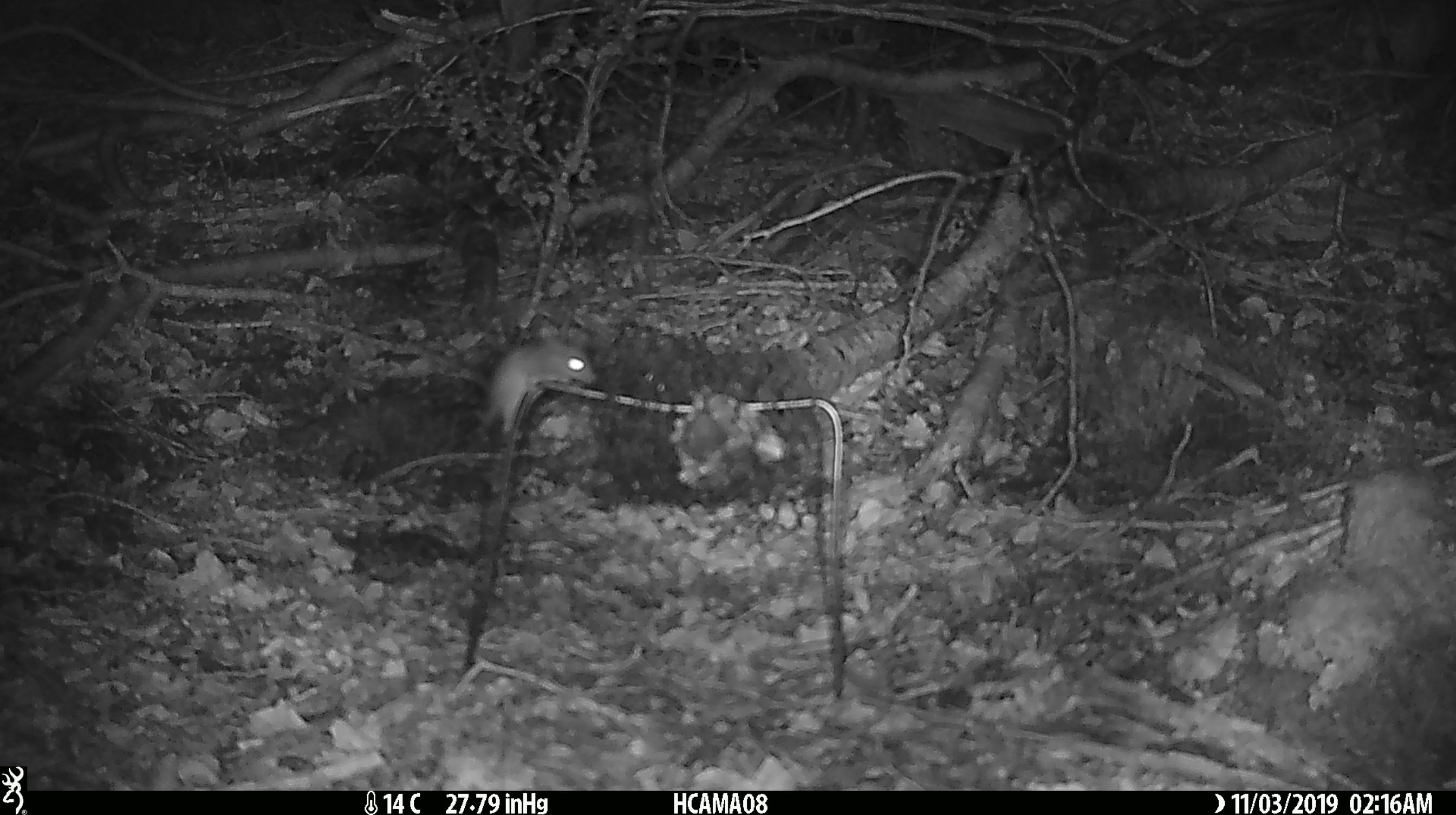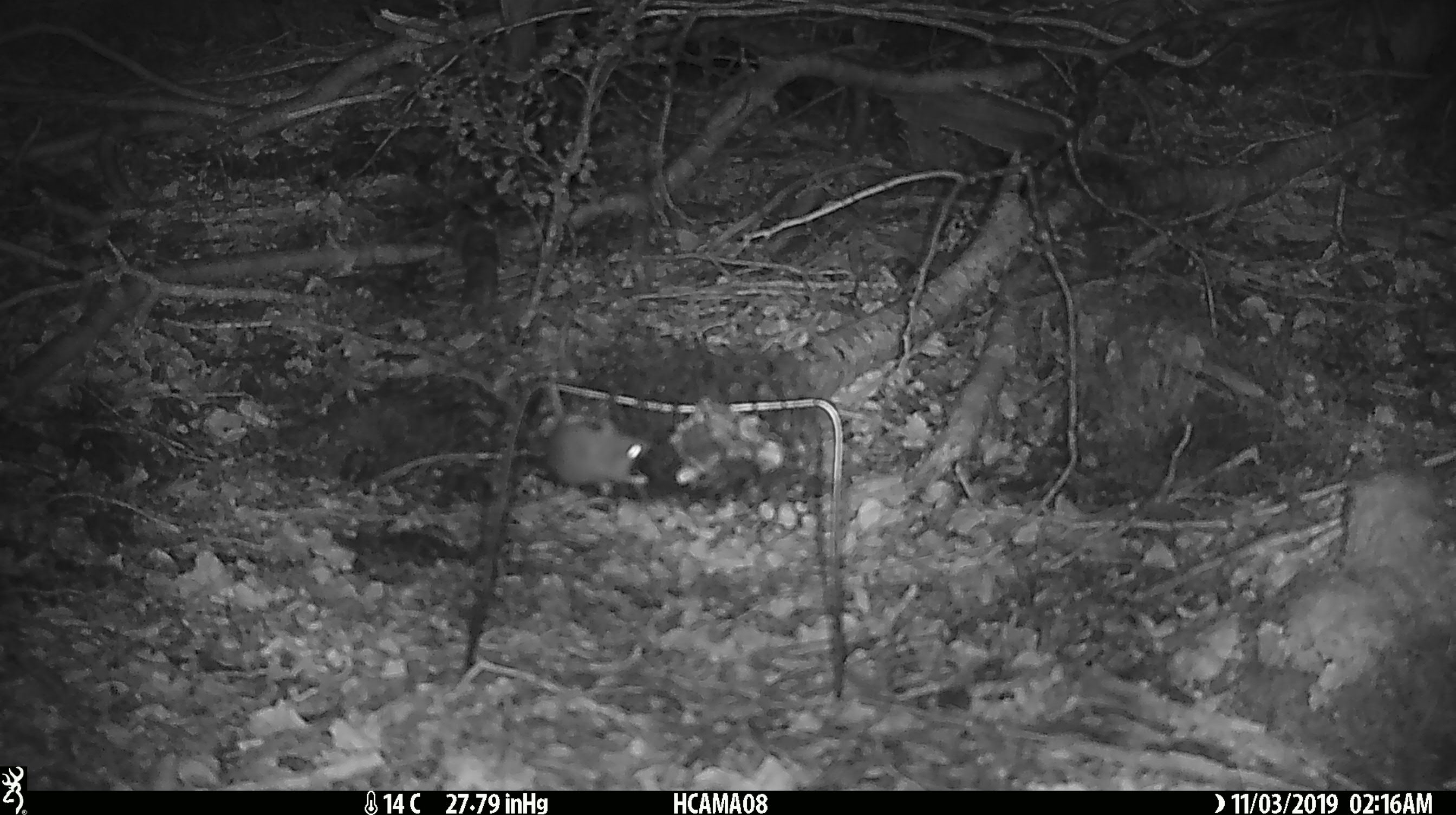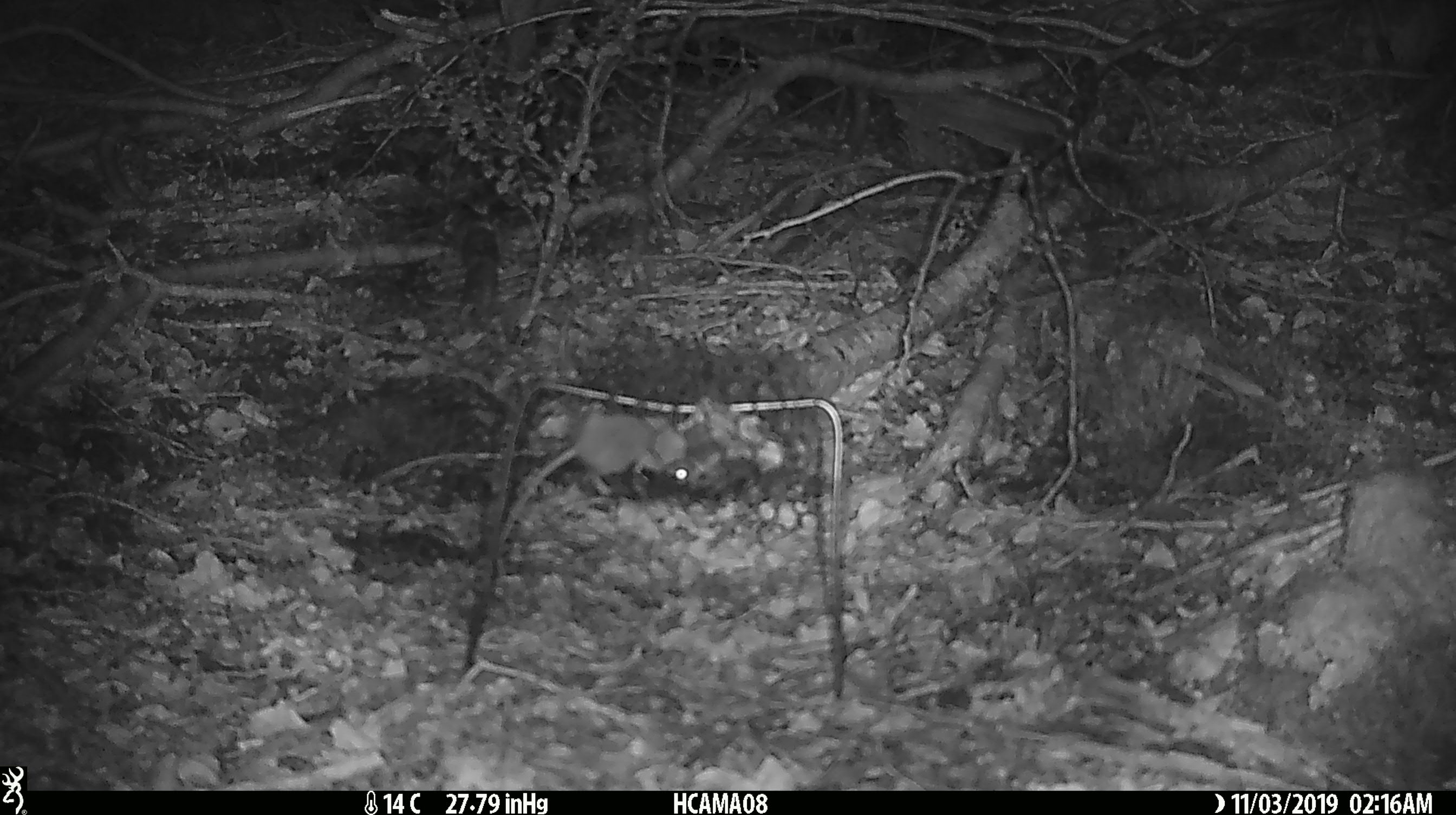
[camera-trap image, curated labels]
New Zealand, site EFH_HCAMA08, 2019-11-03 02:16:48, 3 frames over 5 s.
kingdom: Animalia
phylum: Chordata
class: Mammalia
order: Rodentia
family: Muridae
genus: Mus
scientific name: Mus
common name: mouse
Mouse (Mus).